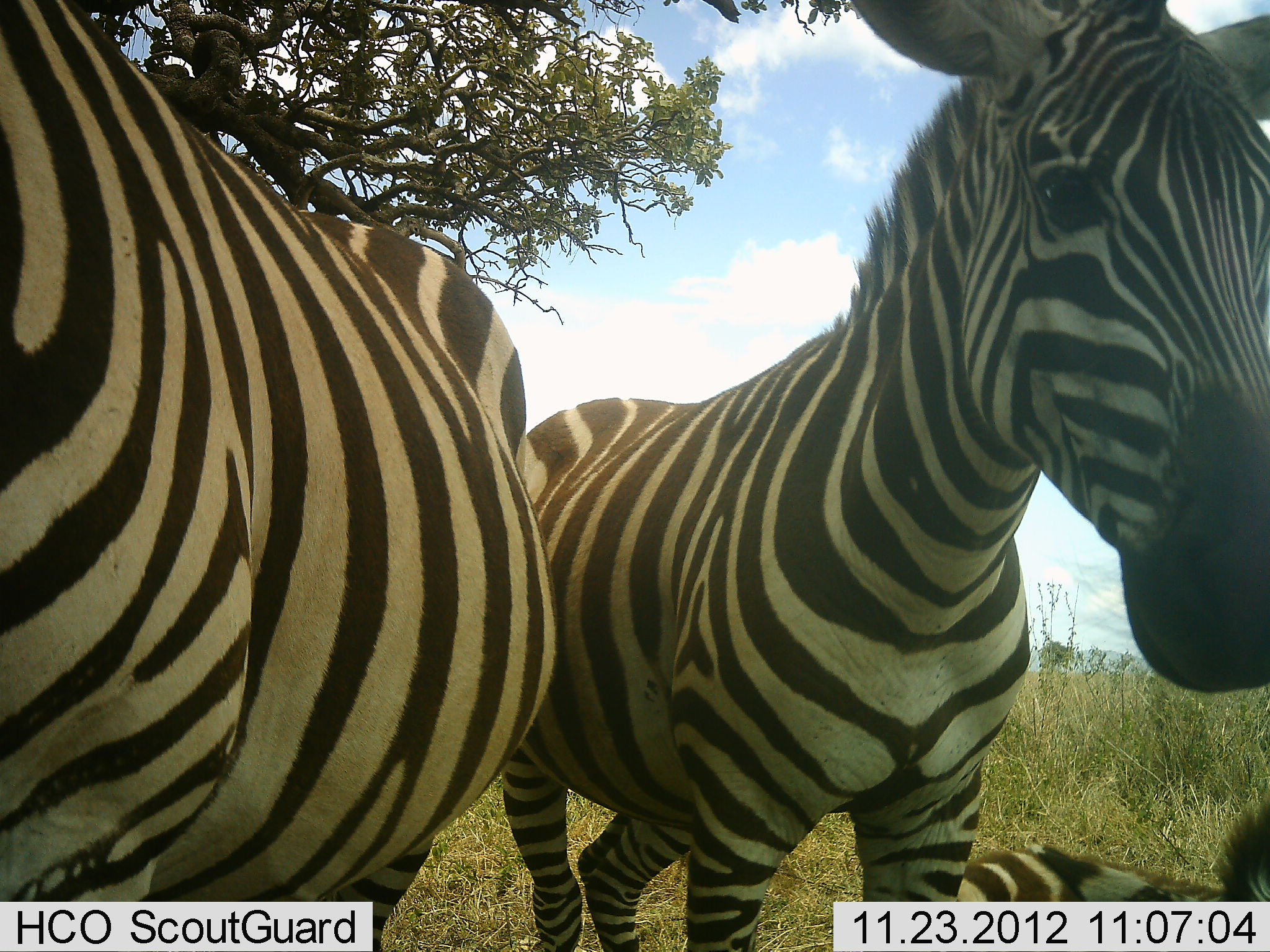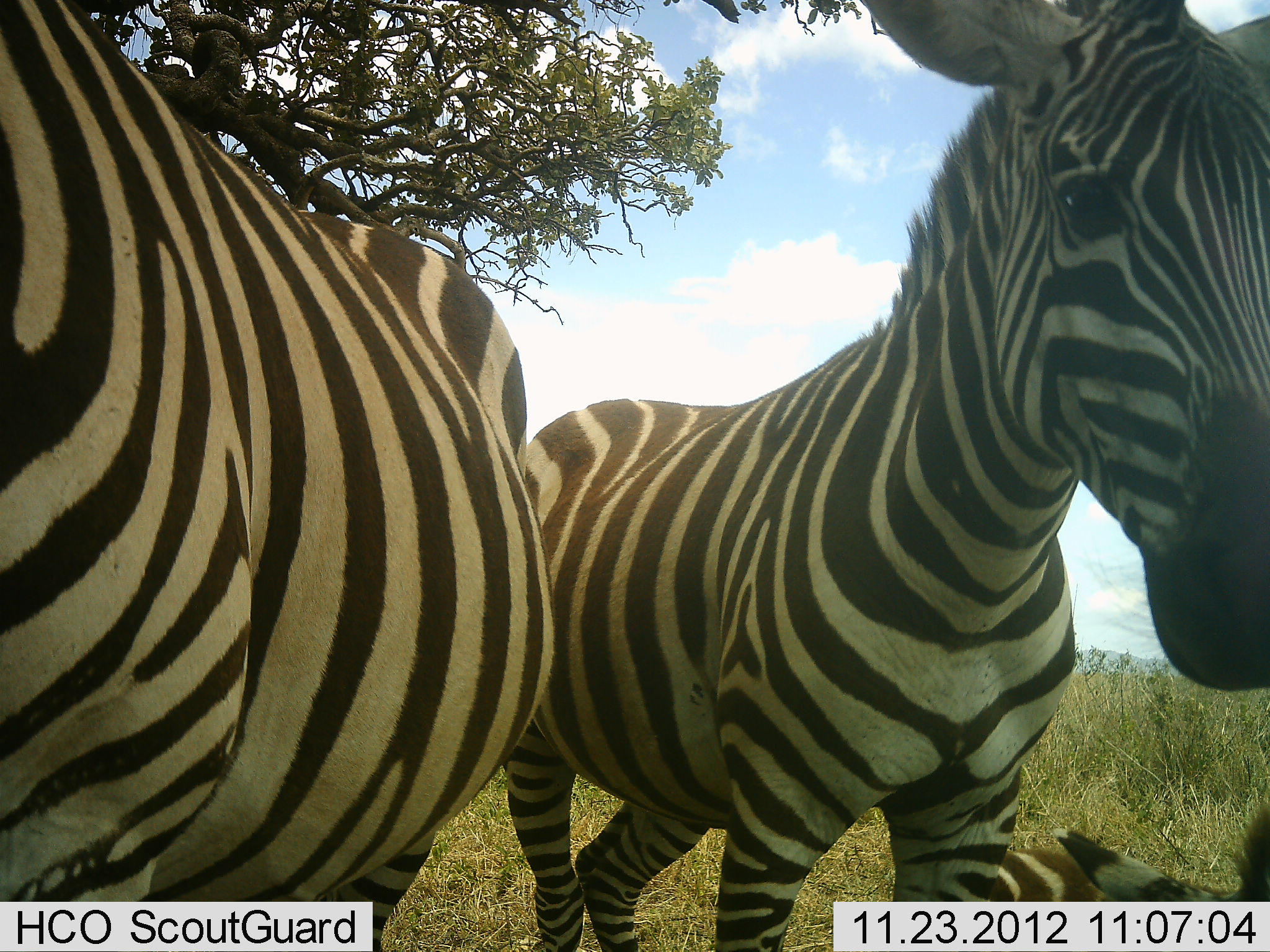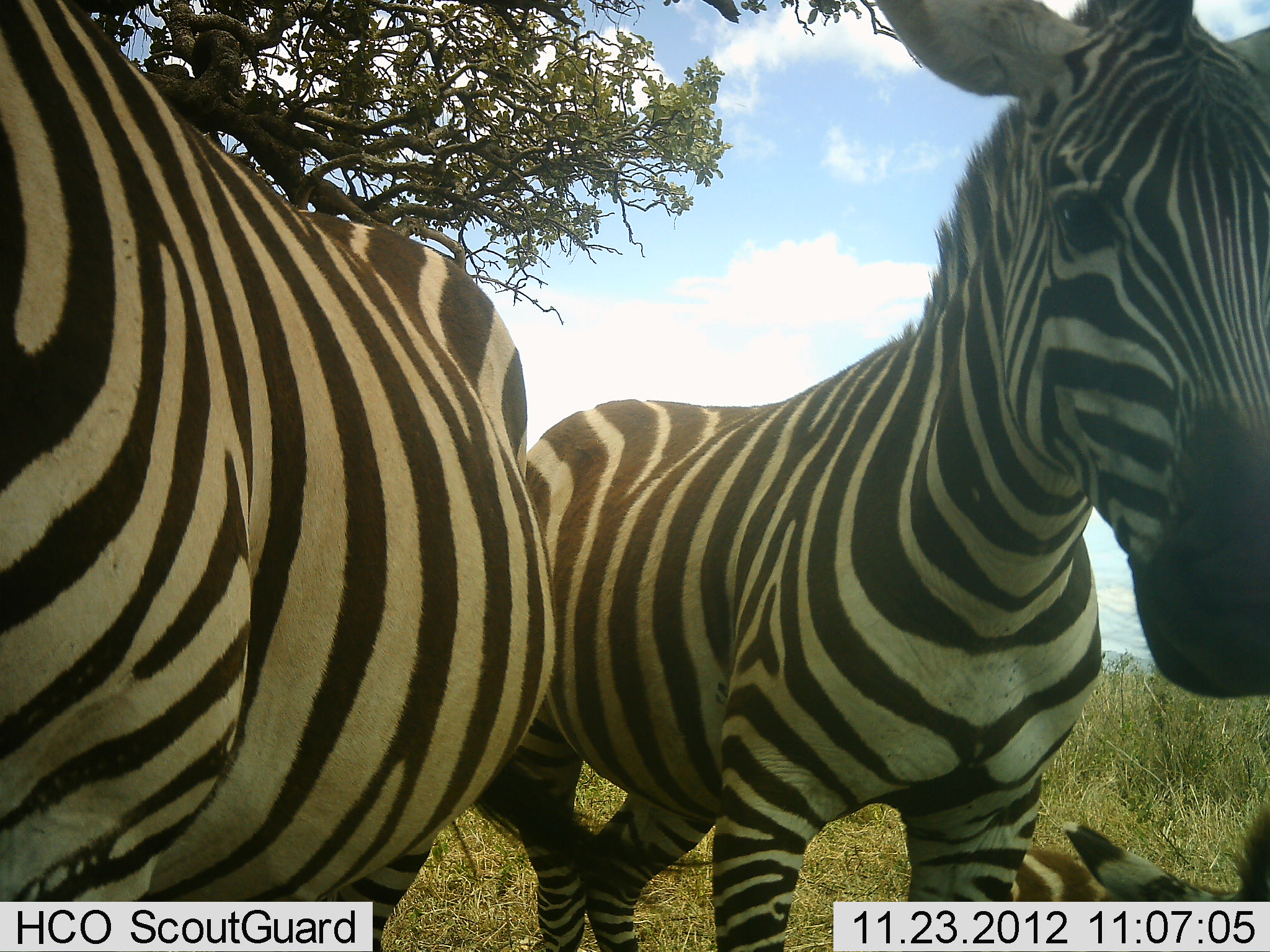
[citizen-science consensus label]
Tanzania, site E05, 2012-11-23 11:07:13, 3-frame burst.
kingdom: Animalia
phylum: Chordata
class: Mammalia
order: Perissodactyla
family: Equidae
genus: Equus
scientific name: Equus quagga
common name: plains zebra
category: zebra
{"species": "zebra (plains zebra) (Equus quagga)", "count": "3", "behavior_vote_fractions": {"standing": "90%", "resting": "100%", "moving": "10%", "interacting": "0%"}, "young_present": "30%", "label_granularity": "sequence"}